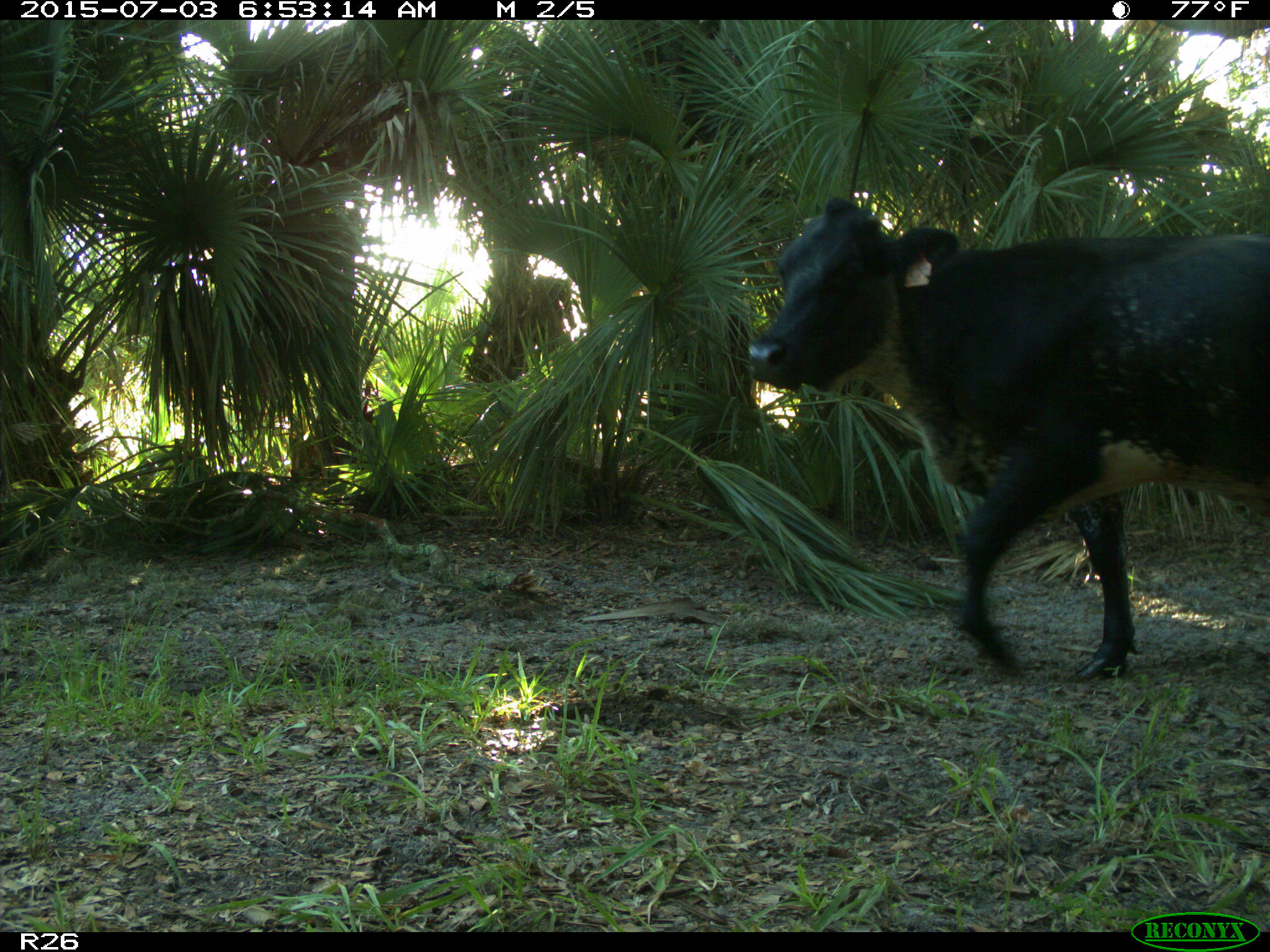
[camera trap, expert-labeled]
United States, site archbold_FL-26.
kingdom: Animalia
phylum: Chordata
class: Mammalia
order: Artiodactyla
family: Bovidae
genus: Bos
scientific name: Bos taurus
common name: domestic cow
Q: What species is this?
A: Bos taurus (domestic cow).